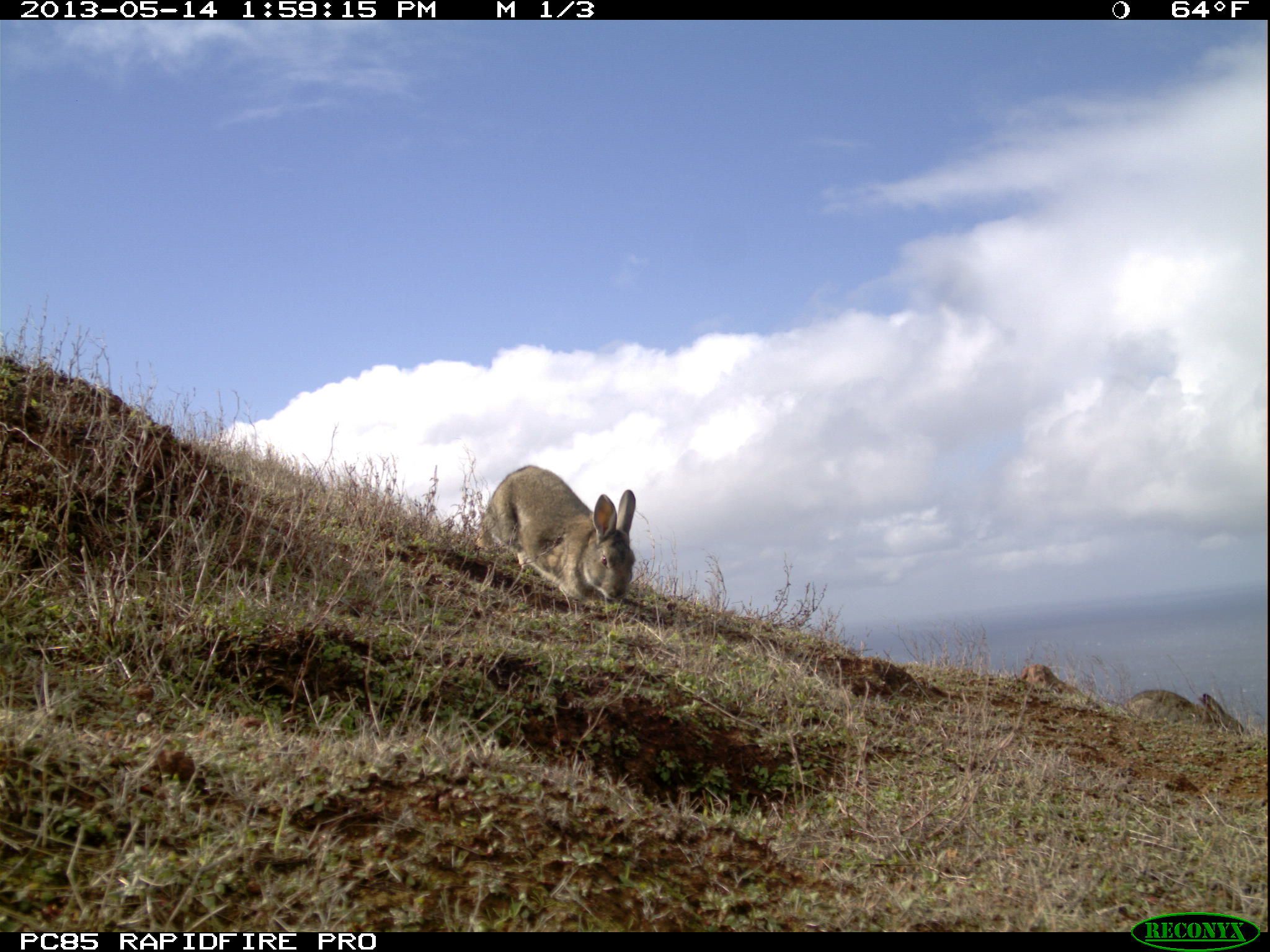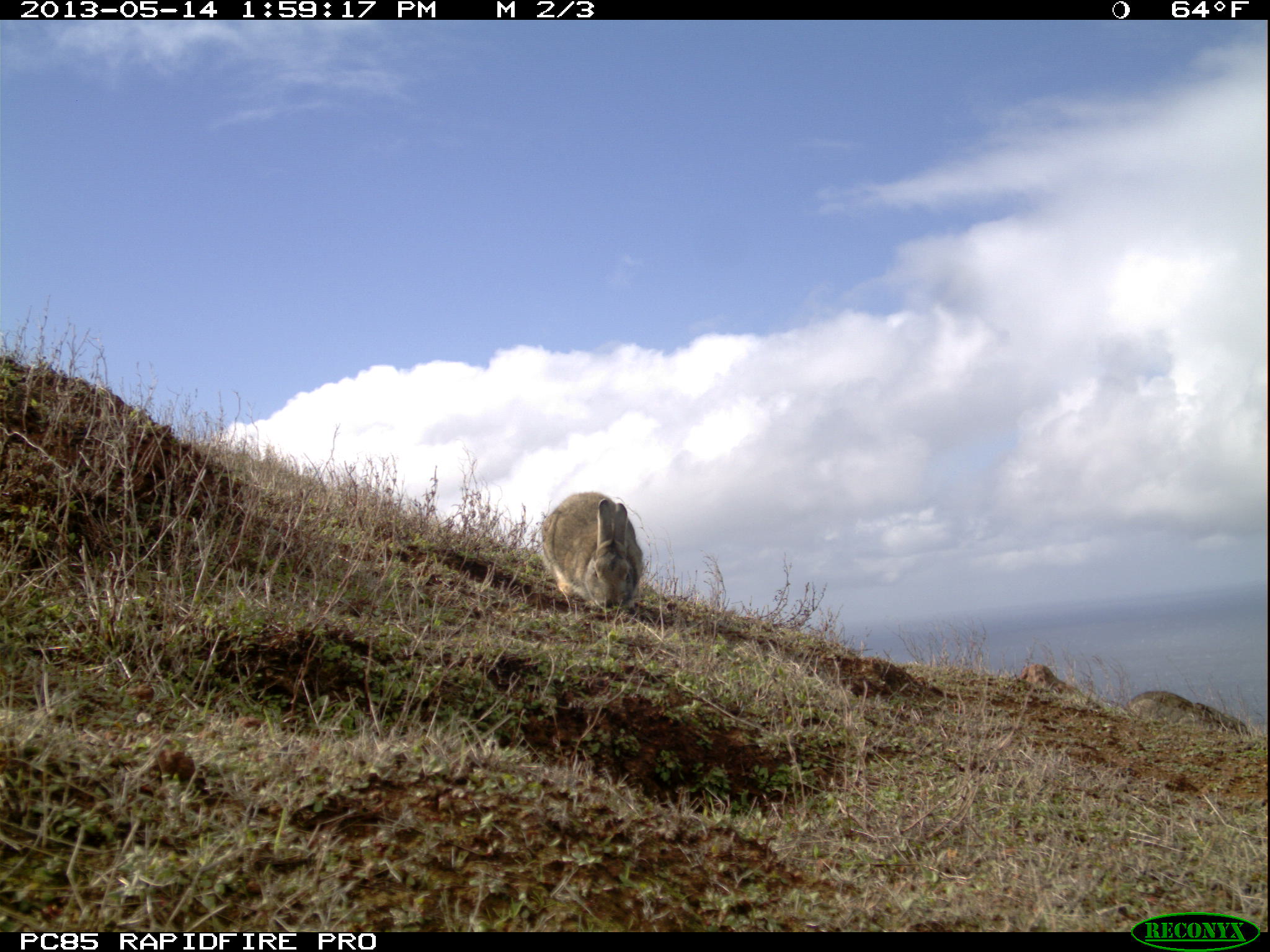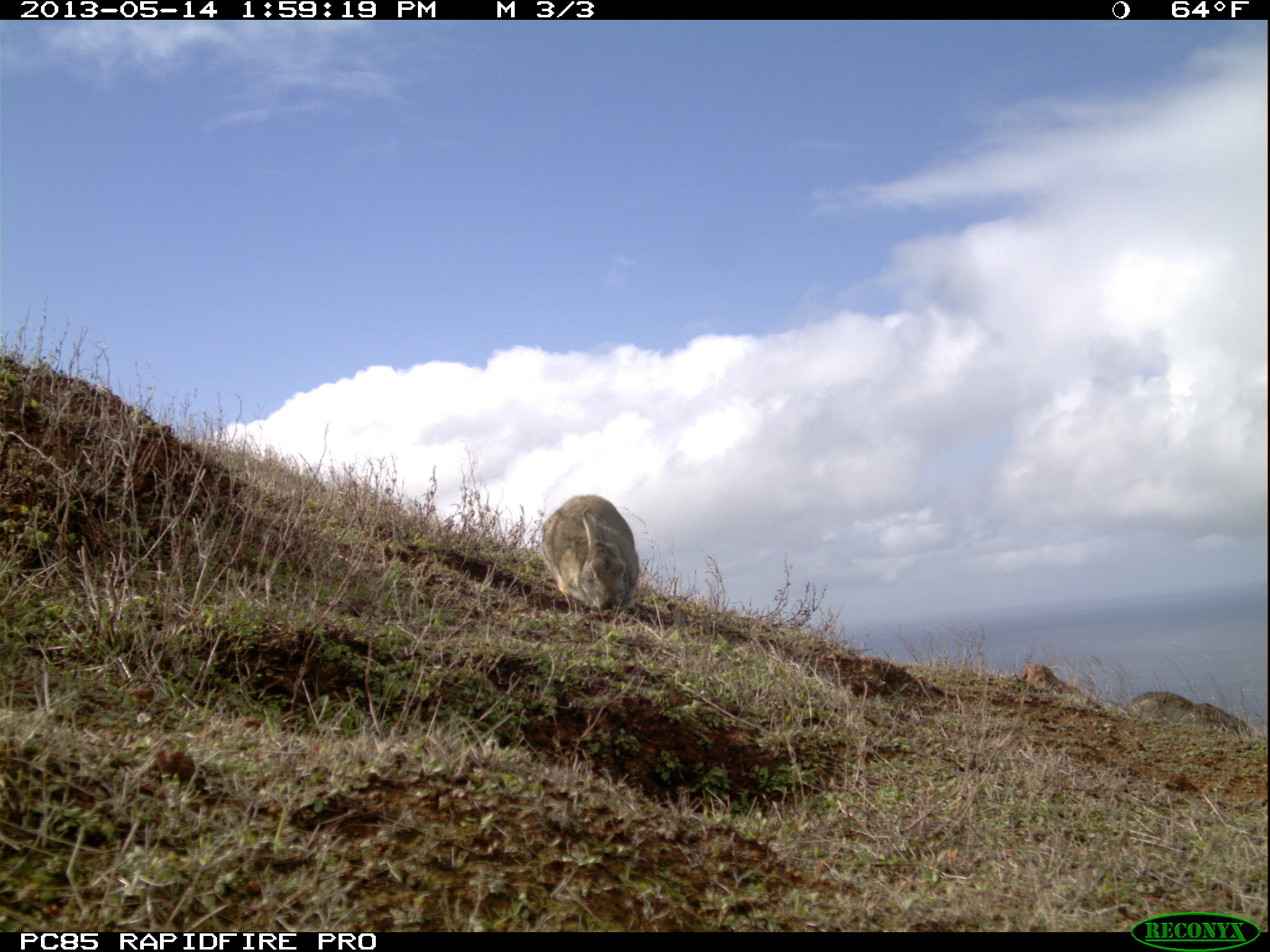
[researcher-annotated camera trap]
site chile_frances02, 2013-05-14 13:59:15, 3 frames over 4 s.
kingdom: Animalia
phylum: Chordata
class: Mammalia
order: Lagomorpha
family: Leporidae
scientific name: Leporidae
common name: rabbits and hares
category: rabbit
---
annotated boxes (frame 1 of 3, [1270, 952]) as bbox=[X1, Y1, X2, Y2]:
rabbit: bbox=[478, 465, 639, 612]; bbox=[1122, 678, 1250, 751]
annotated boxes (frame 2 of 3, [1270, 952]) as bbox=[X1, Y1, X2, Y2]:
rabbit: bbox=[539, 492, 646, 614]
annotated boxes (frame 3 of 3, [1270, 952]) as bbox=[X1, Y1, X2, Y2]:
rabbit: bbox=[540, 493, 641, 615]; bbox=[1127, 682, 1262, 744]